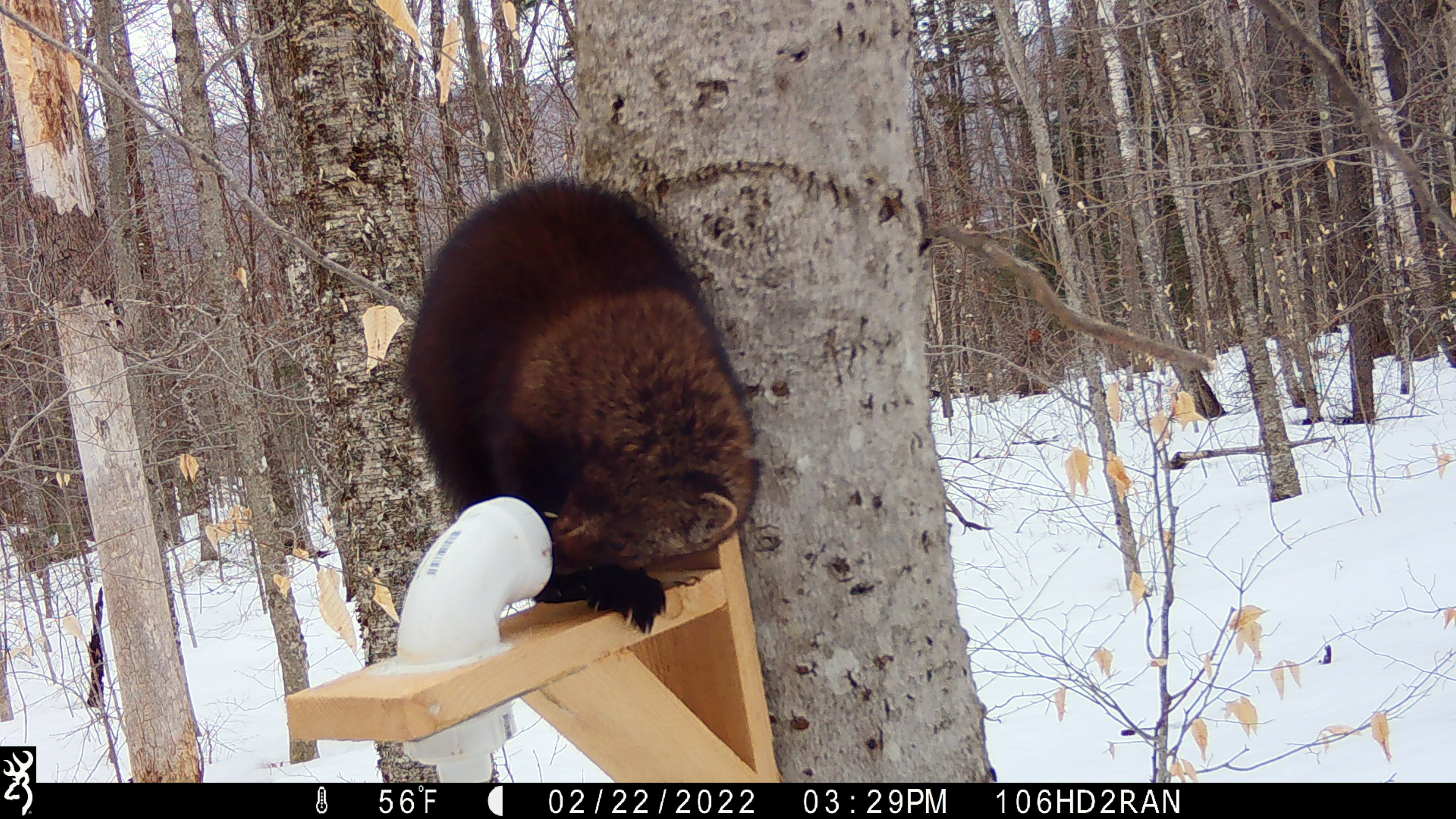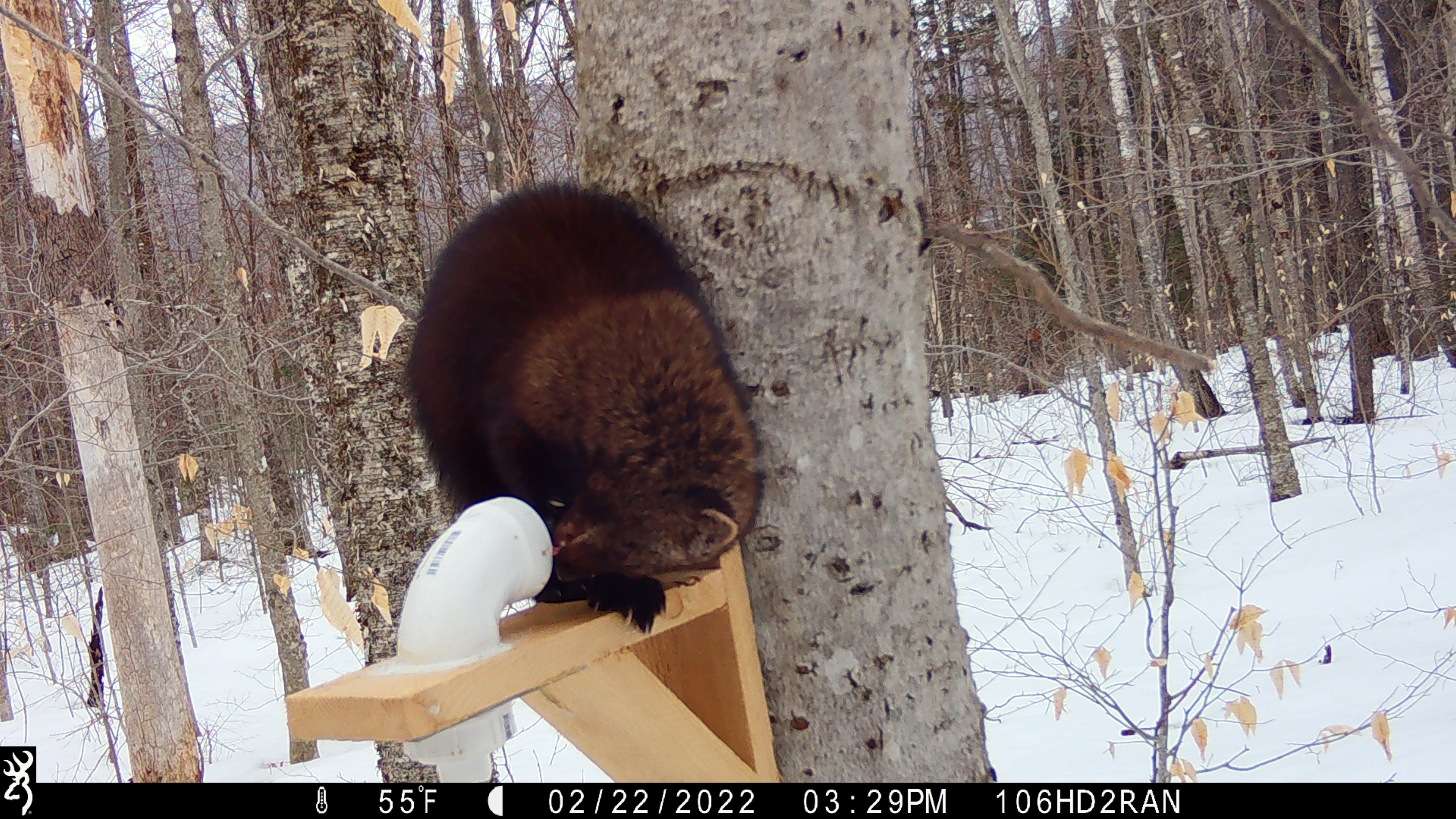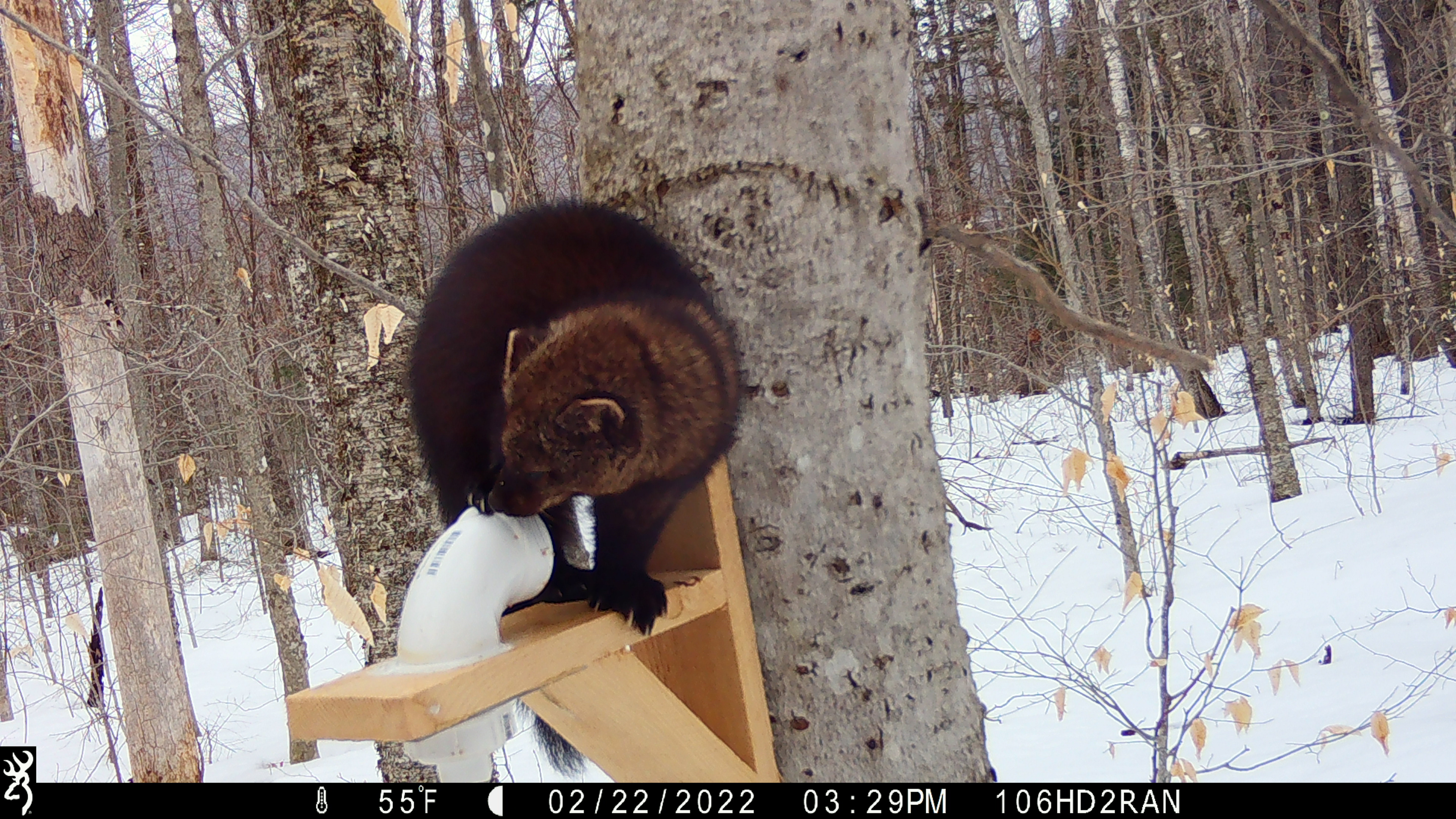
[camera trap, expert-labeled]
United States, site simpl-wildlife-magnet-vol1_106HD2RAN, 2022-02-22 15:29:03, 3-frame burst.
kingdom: Animalia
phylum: Chordata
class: Mammalia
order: Carnivora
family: Mustelidae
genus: Pekania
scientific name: Pekania pennanti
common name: fisher